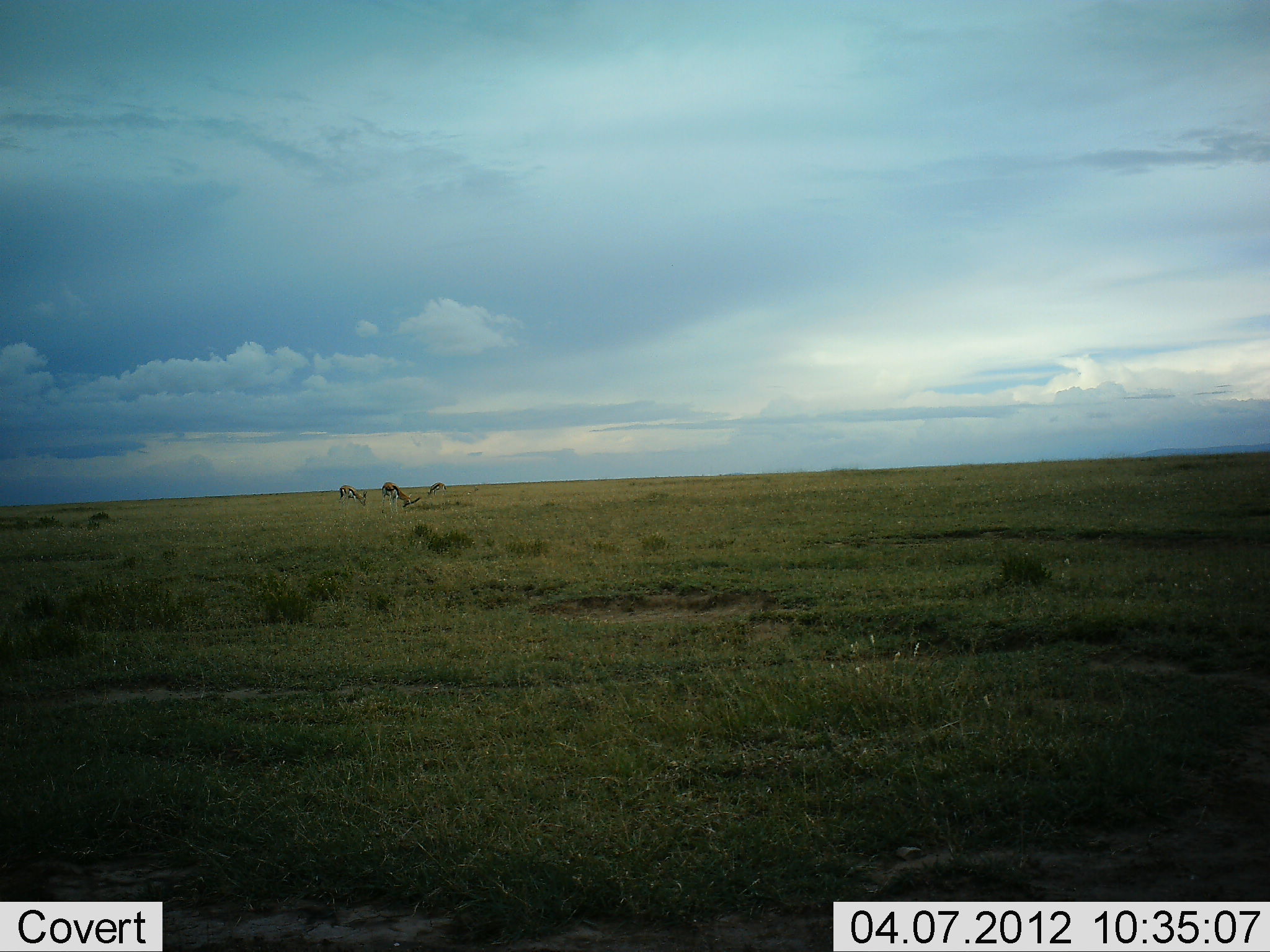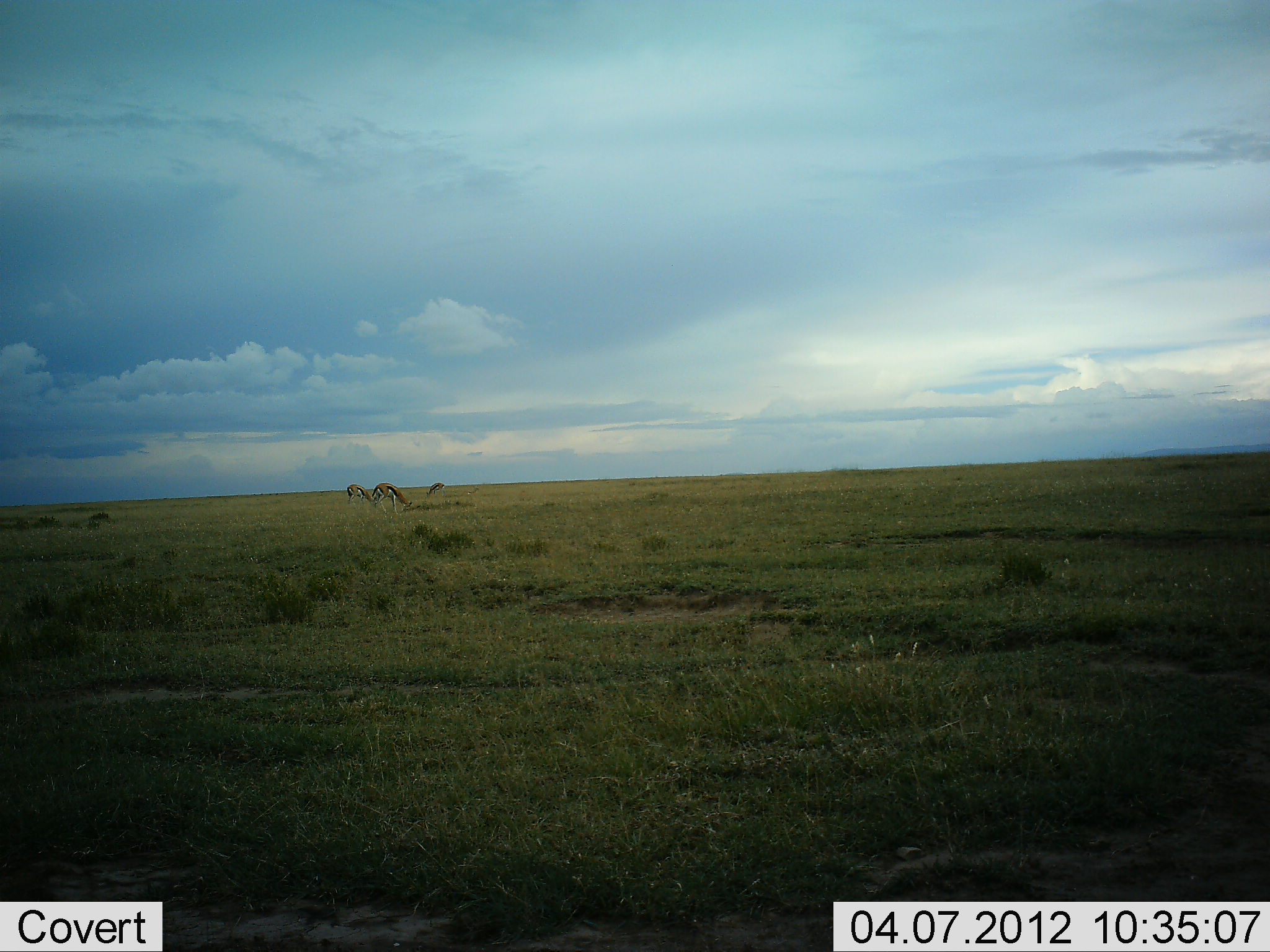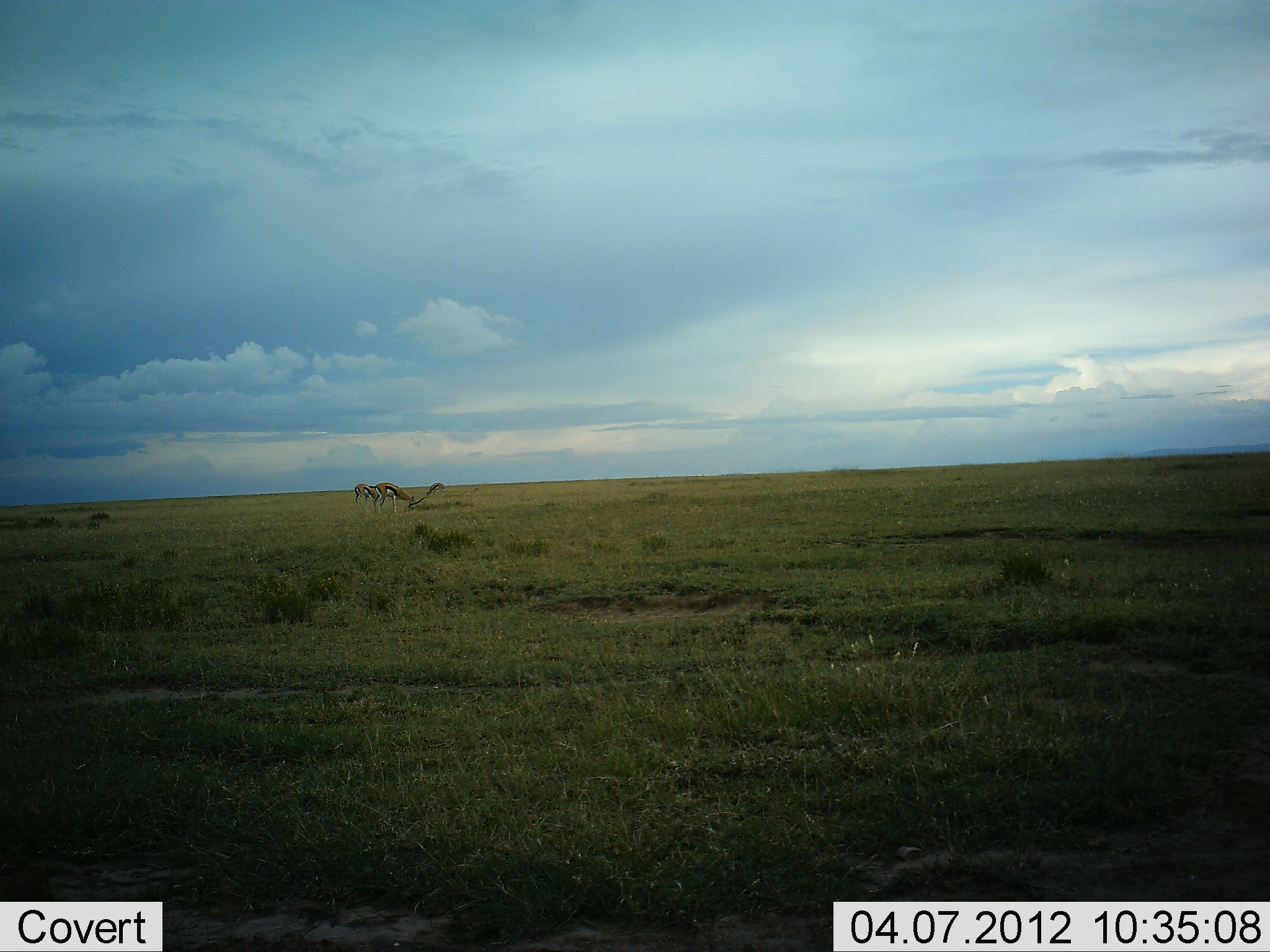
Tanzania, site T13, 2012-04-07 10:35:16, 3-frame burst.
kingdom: Animalia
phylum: Chordata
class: Mammalia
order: Artiodactyla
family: Bovidae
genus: Eudorcas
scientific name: Eudorcas thomsonii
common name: thomson's gazelle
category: gazellethomsons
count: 2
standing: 19%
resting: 0%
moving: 8%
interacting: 0%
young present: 0%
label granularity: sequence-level